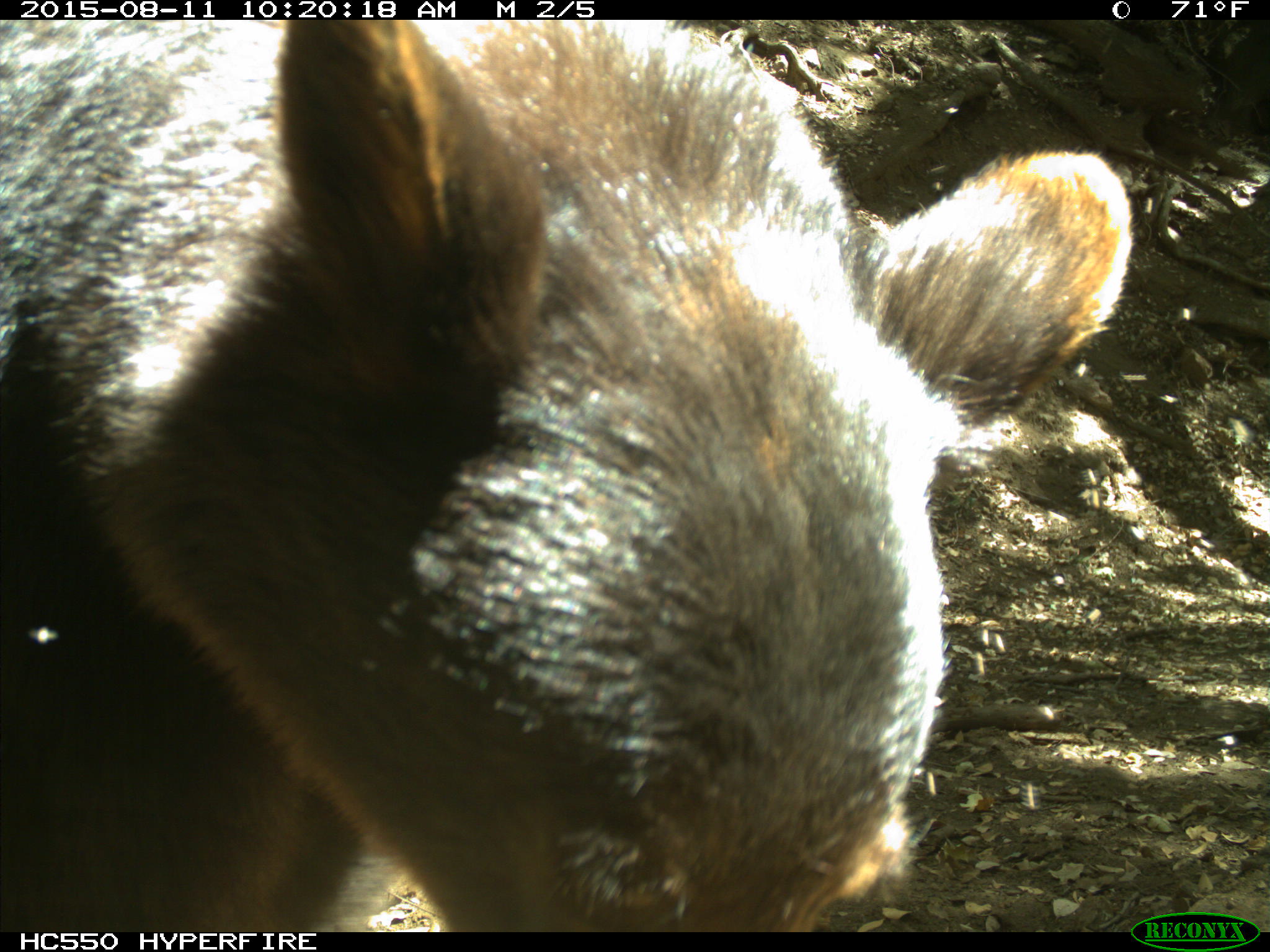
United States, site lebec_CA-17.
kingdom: Animalia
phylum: Chordata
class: Mammalia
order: Carnivora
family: Ursidae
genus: Ursus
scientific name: Ursus americanus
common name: american black bear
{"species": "Ursus americanus (american black bear)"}